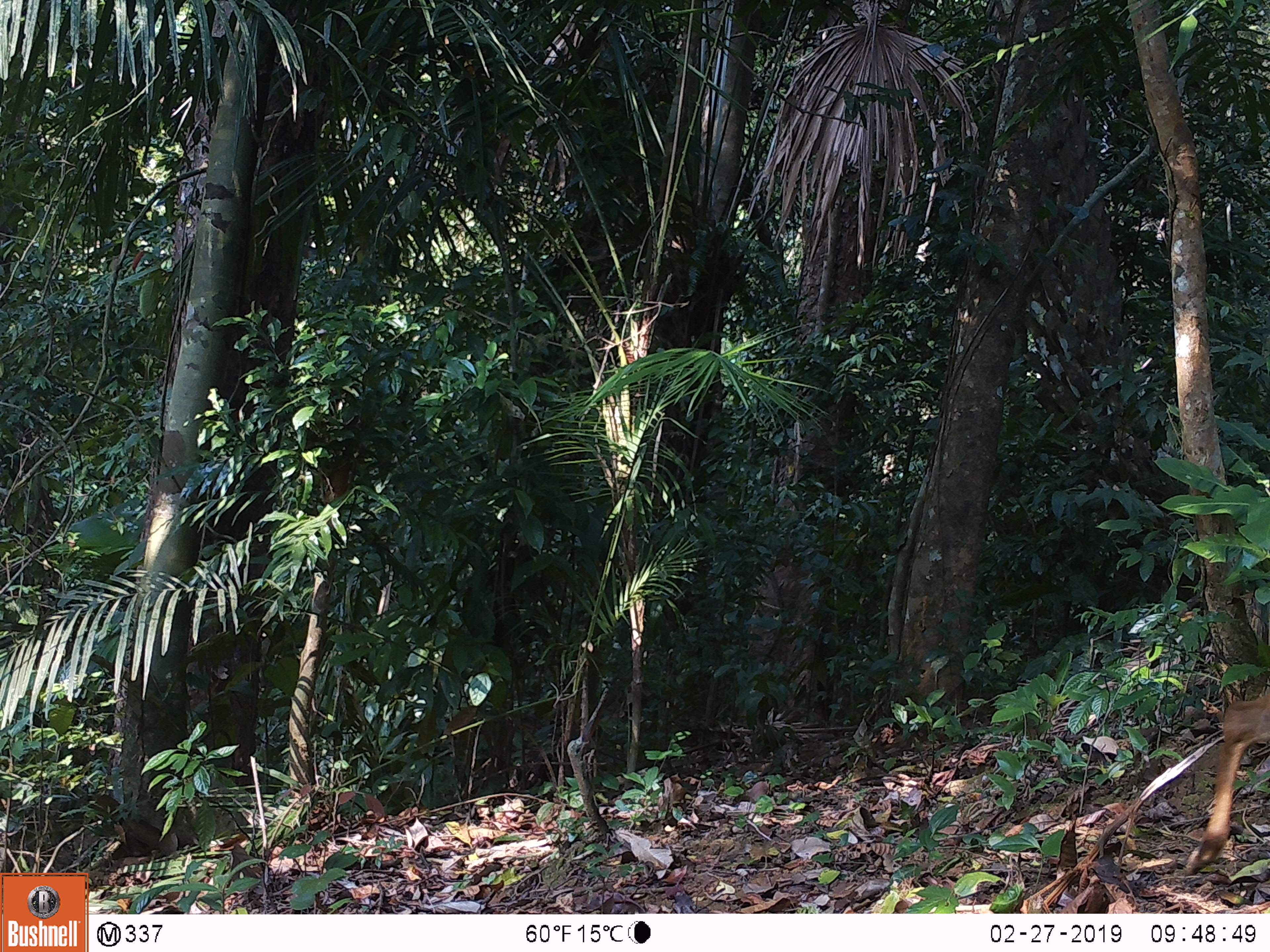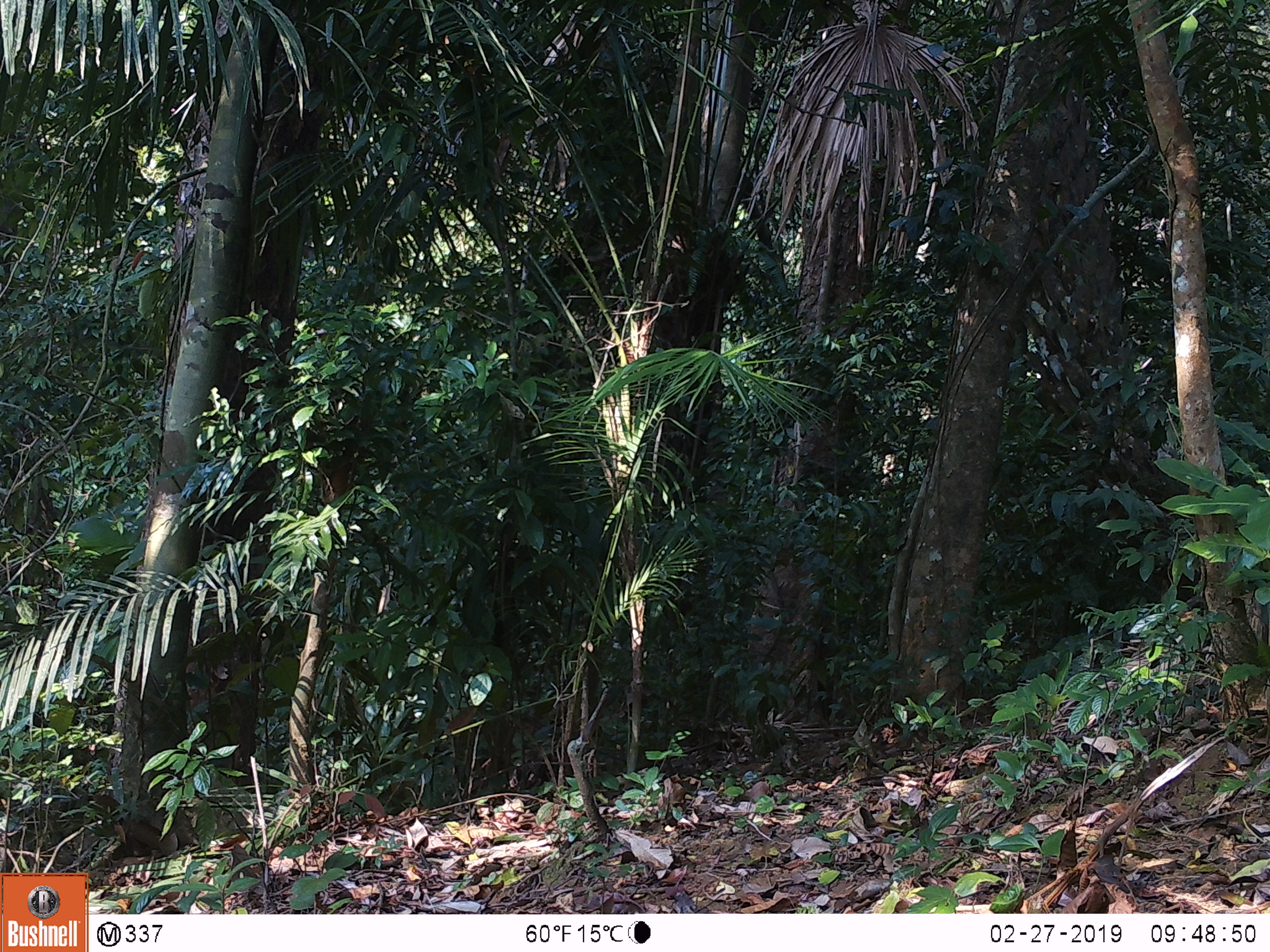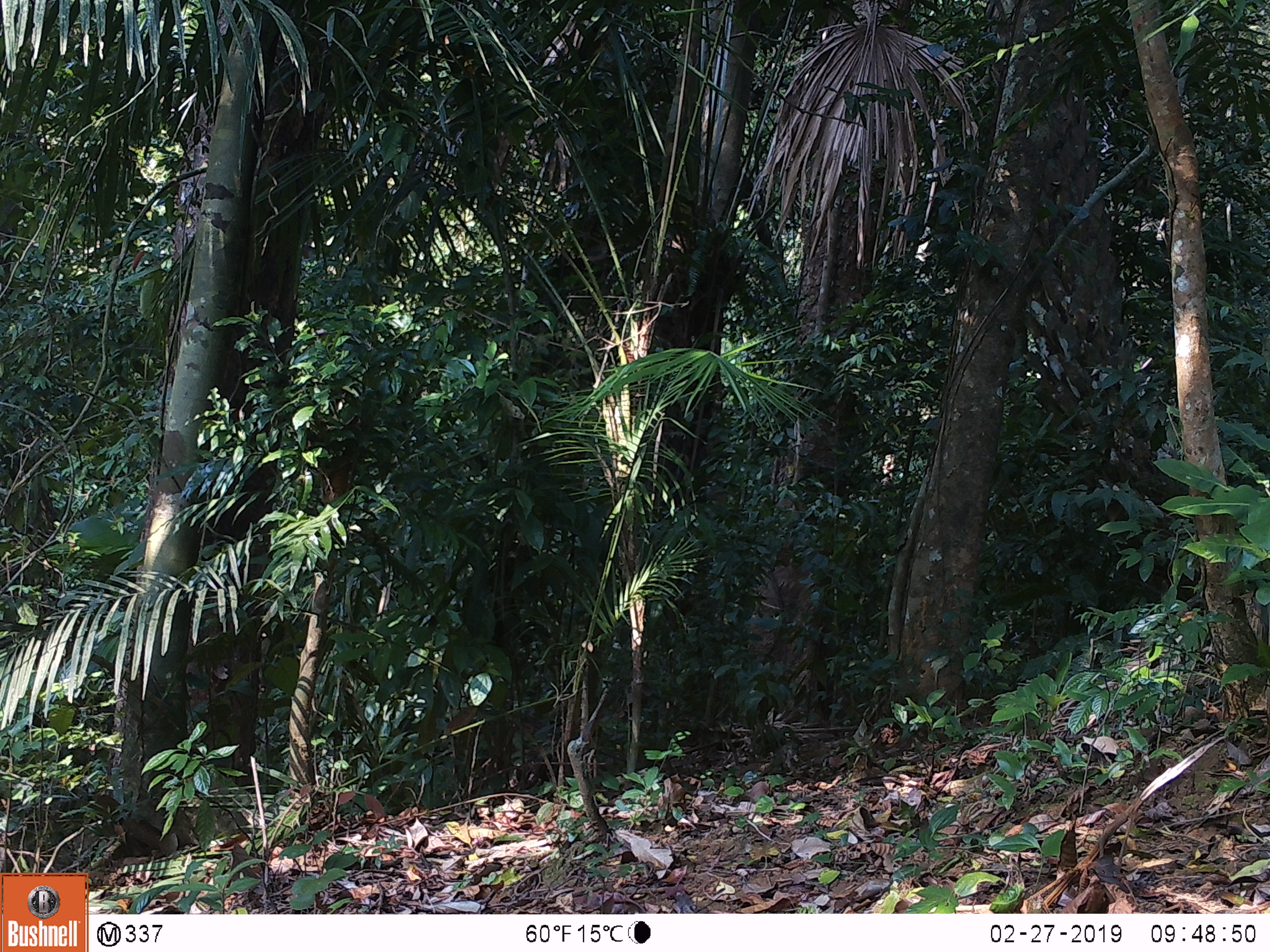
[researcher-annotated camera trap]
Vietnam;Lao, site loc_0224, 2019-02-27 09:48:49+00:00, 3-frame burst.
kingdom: Animalia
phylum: Chordata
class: Mammalia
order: Artiodactyla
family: Cervidae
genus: Muntiacus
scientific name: Muntiacus vuquangensis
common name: large-antlered muntjac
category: large antlered muntjac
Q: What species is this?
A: Large antlered muntjac (large-antlered muntjac) (Muntiacus vuquangensis).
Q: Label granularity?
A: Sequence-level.